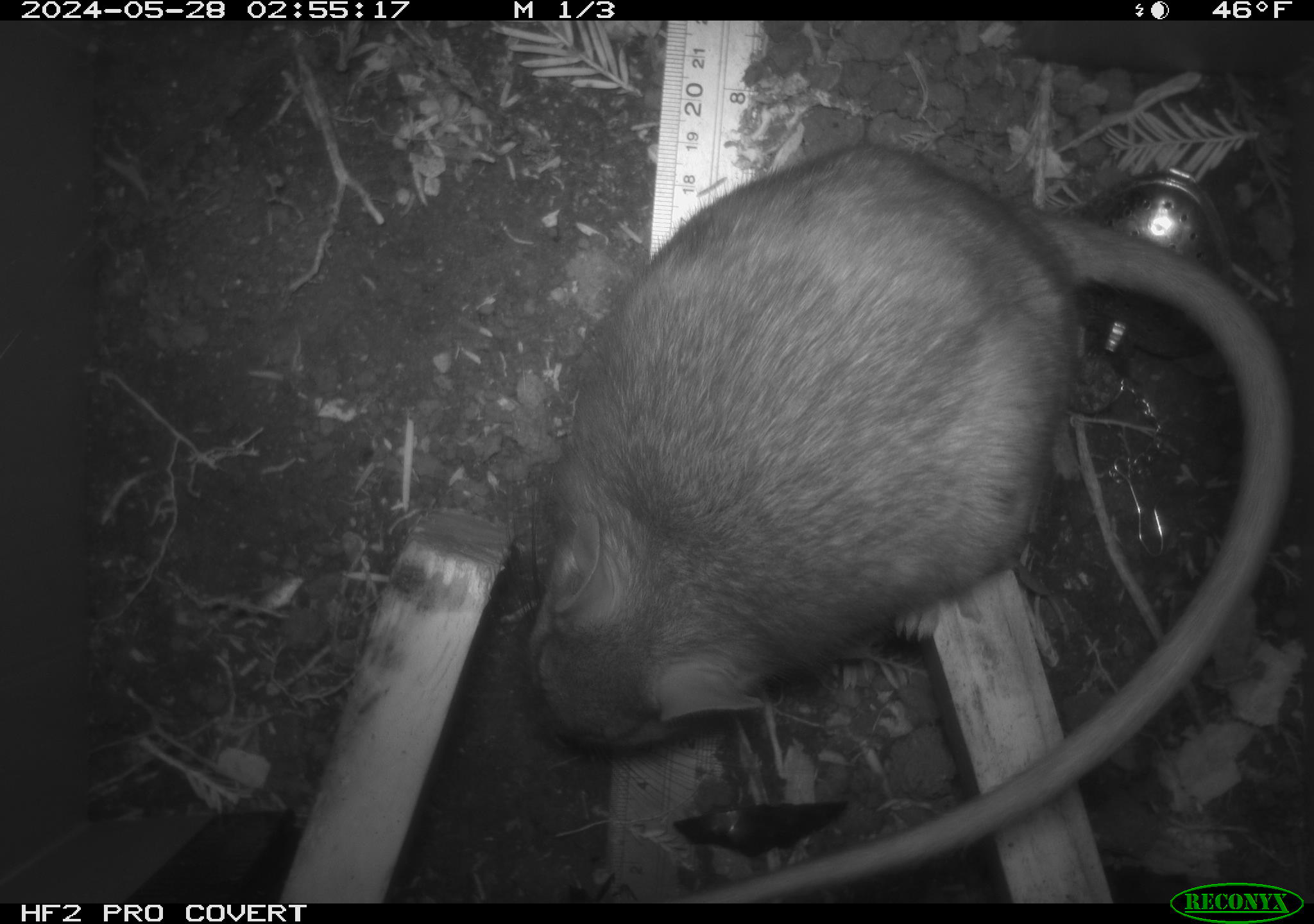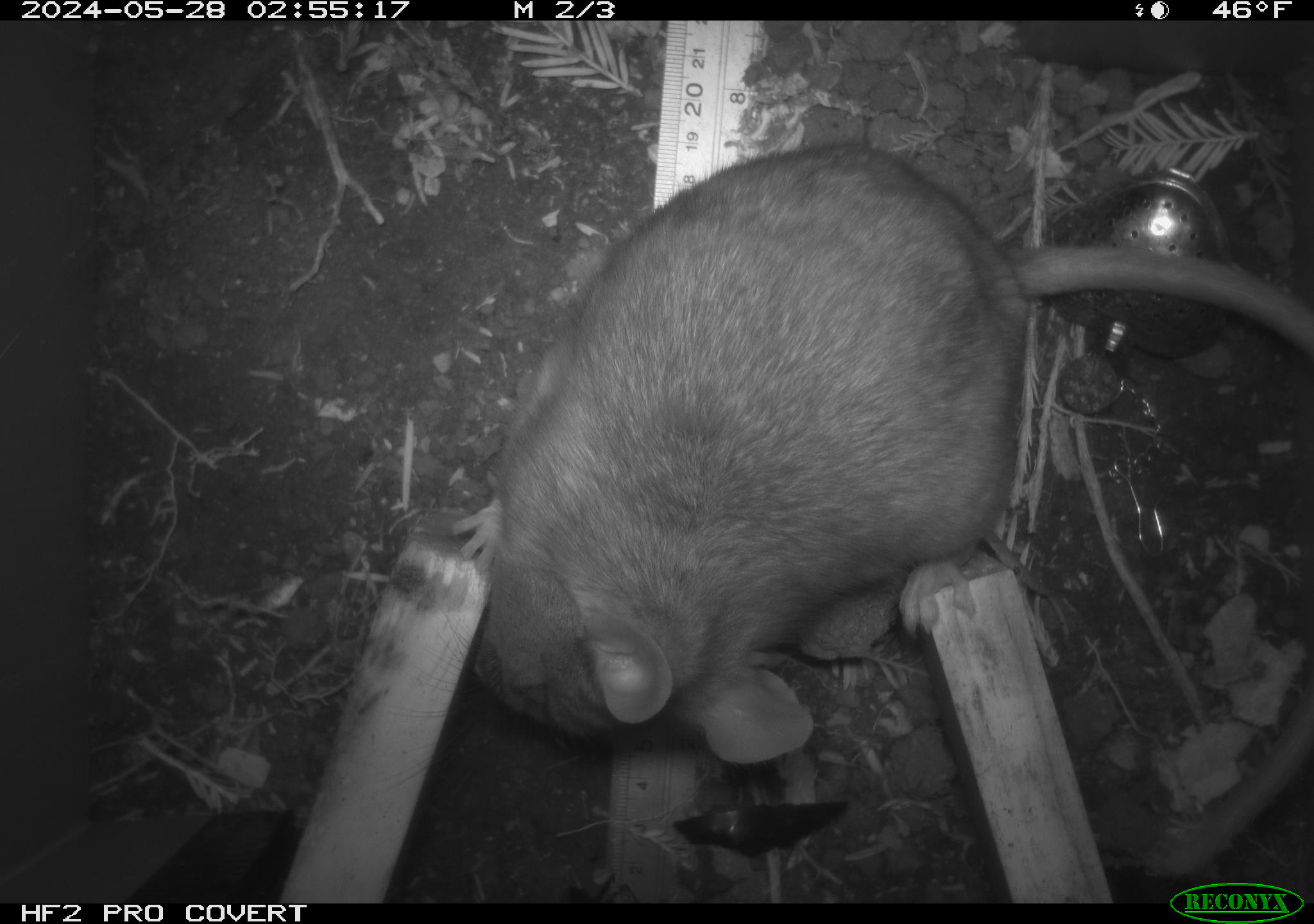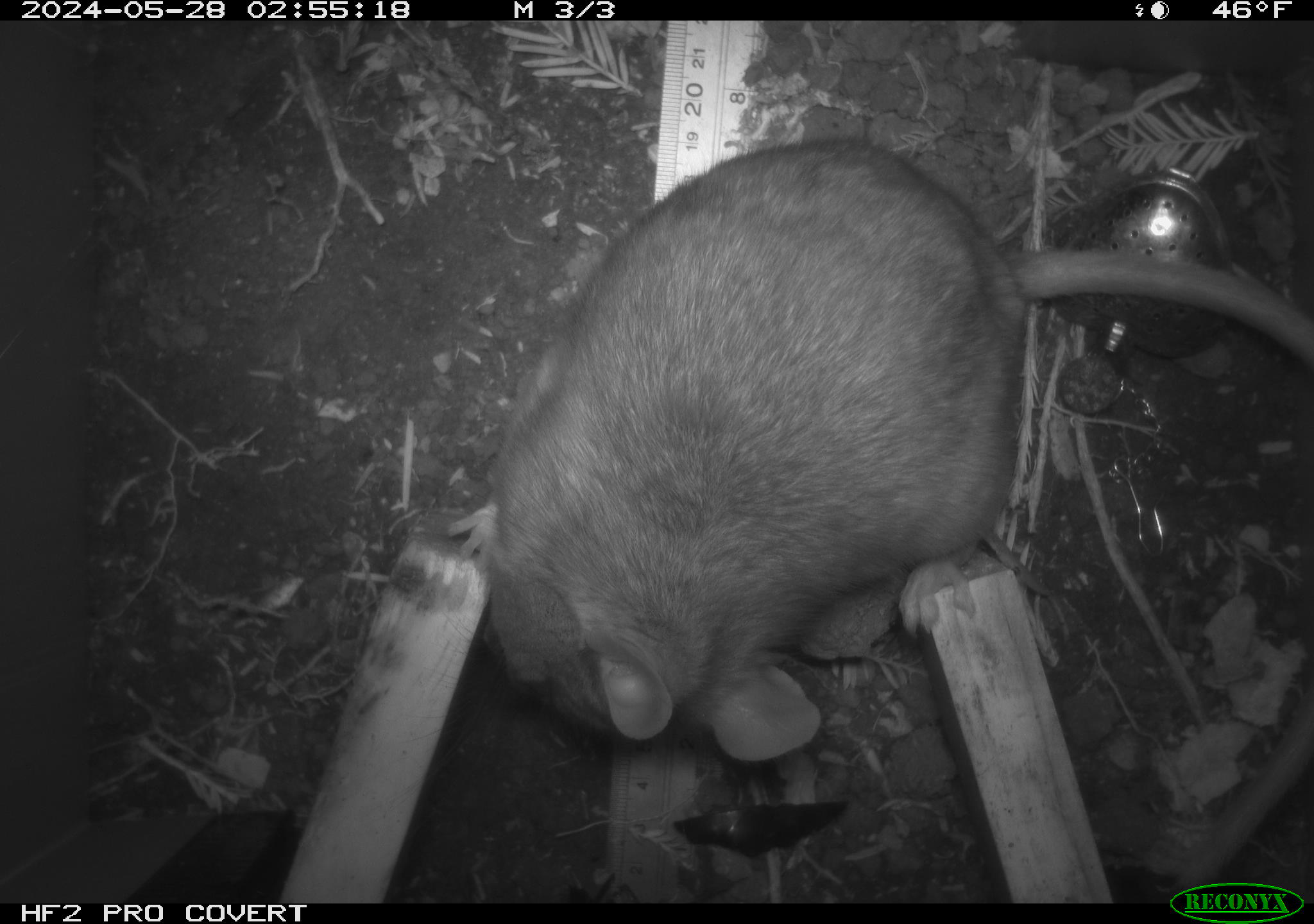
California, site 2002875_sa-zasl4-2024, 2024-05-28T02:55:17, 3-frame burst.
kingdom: Animalia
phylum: Chordata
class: Mammalia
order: Rodentia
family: Cricetidae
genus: Neotoma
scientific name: Neotoma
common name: pack rat or woodrat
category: neotoma species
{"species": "neotoma species (pack rat or woodrat) (Neotoma)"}